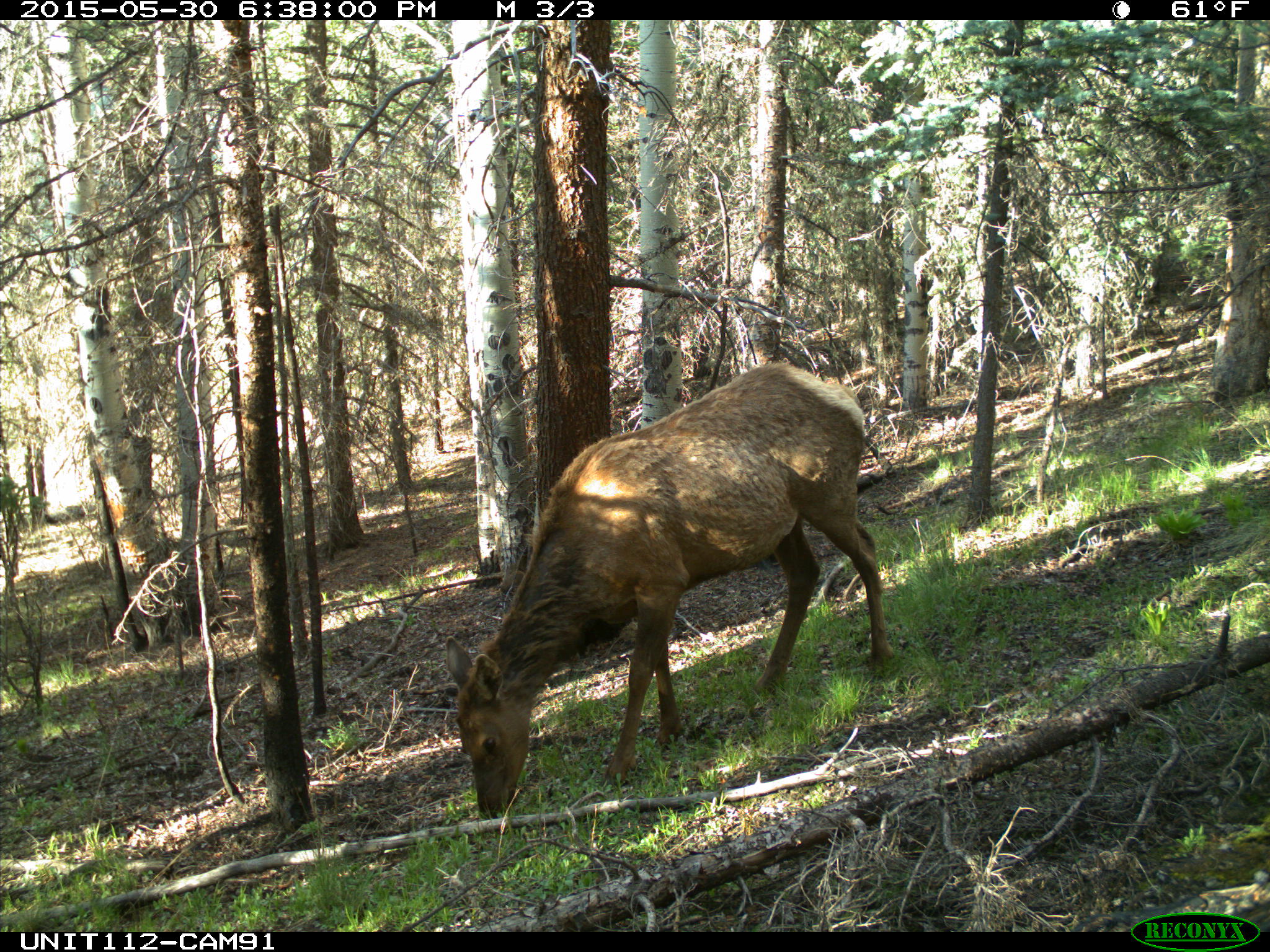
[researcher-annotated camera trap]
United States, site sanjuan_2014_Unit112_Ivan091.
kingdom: Animalia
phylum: Chordata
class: Mammalia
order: Artiodactyla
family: Cervidae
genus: Cervus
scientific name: Cervus elaphus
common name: red deer